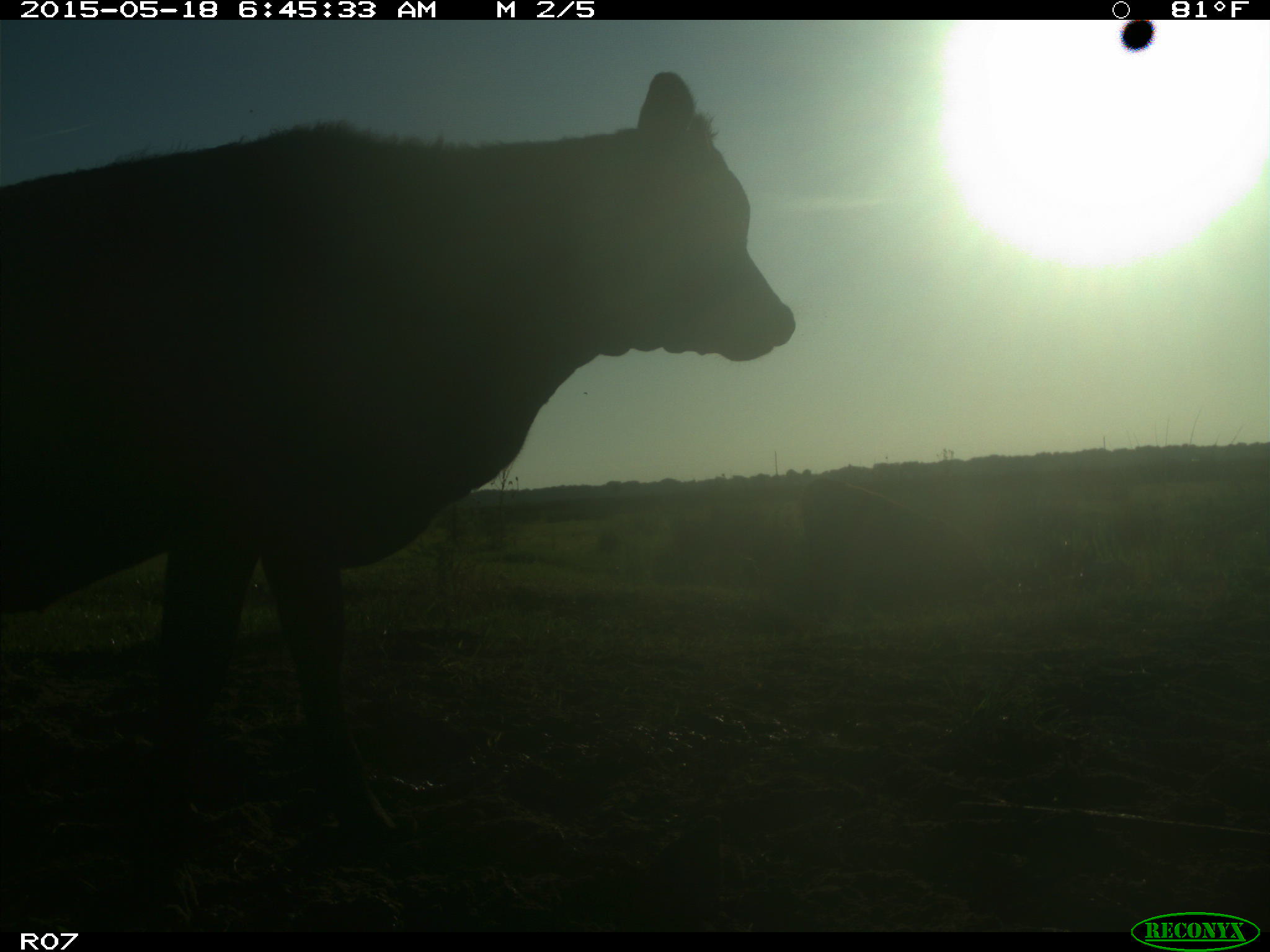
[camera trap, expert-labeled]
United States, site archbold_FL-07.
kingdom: Animalia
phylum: Chordata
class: Mammalia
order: Artiodactyla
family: Bovidae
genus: Bos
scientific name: Bos taurus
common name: domestic cow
Bos taurus (domestic cow).